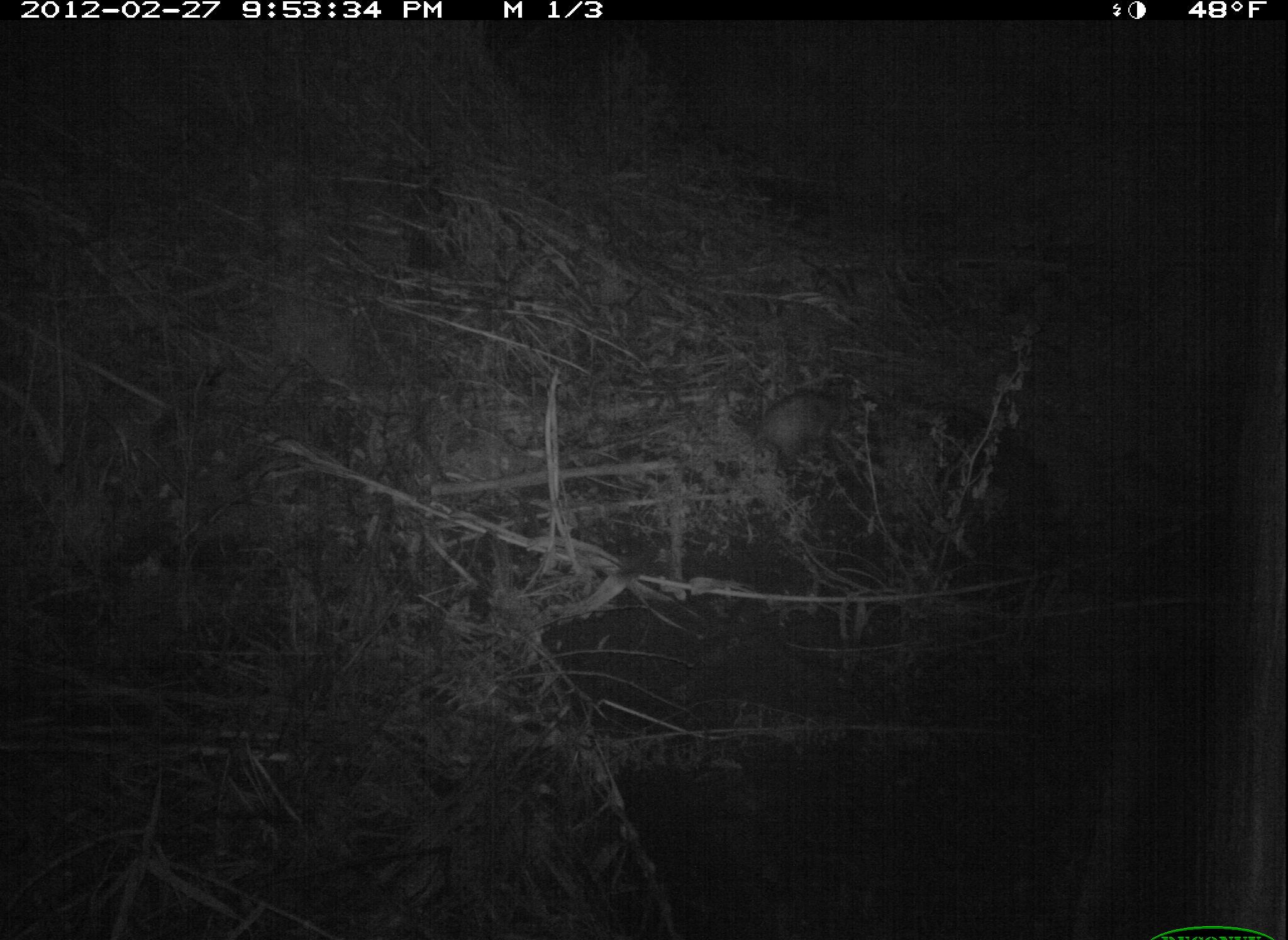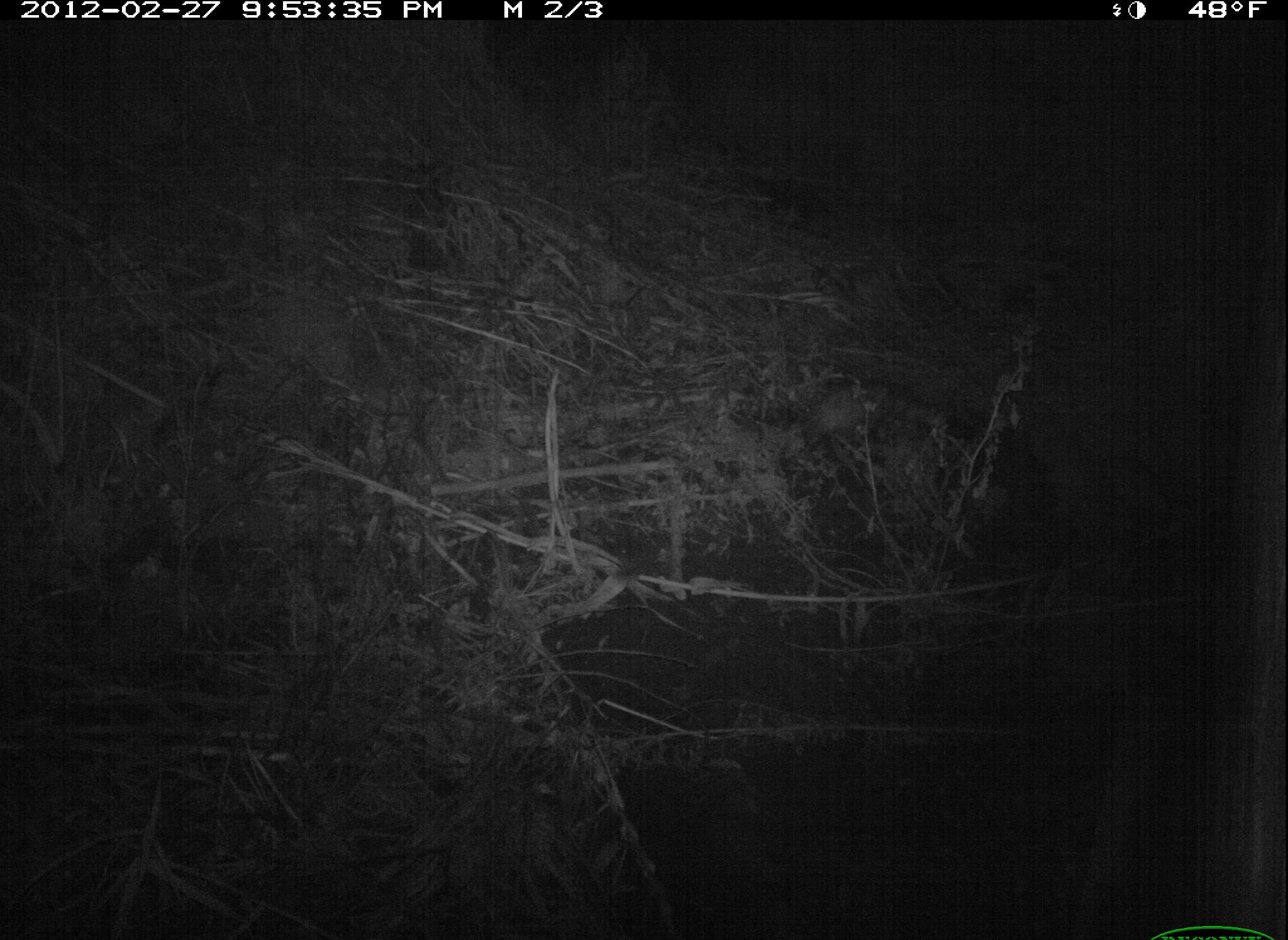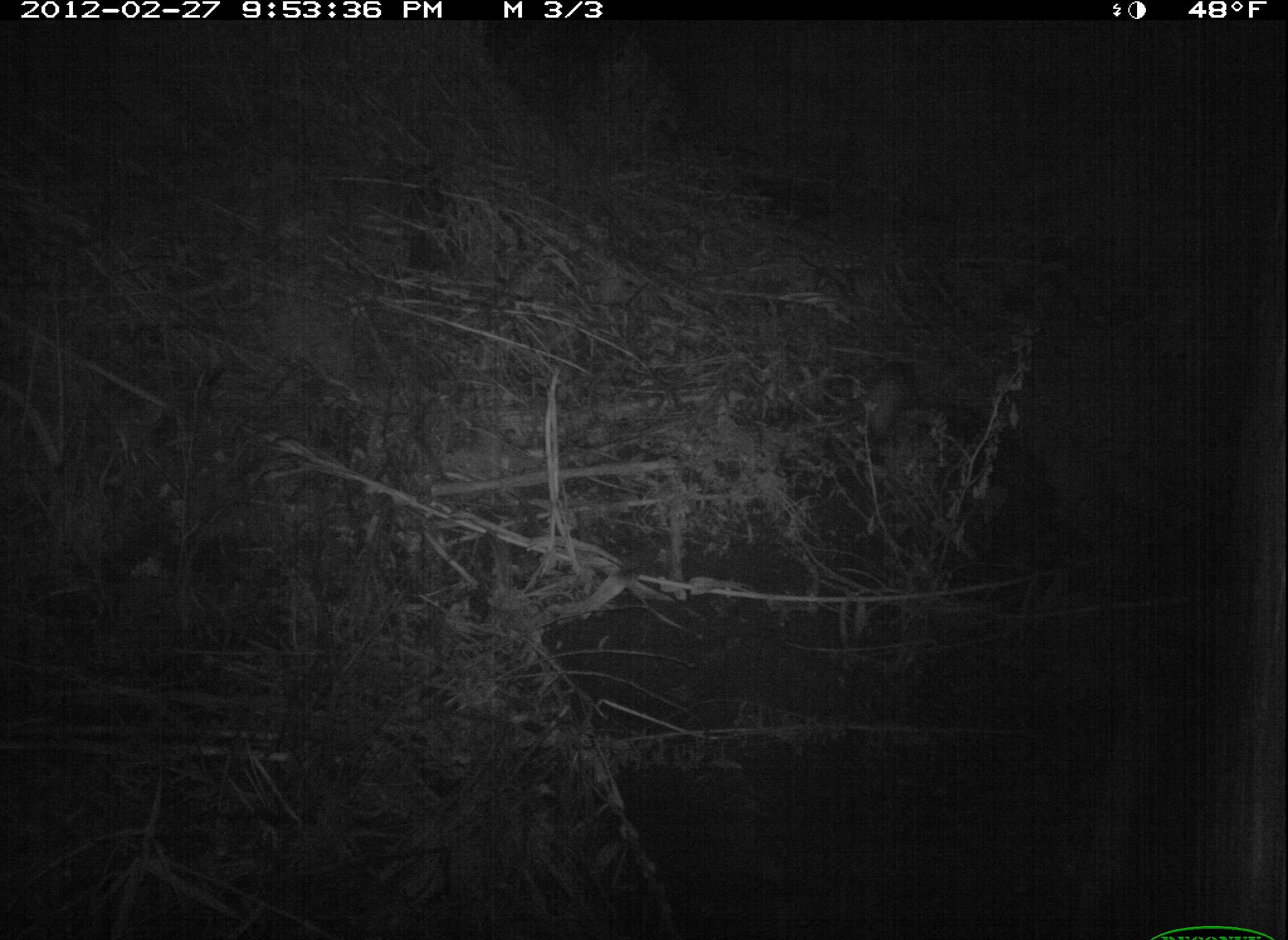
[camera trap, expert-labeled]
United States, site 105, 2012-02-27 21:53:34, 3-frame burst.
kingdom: Animalia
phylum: Chordata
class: Mammalia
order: Didelphimorphia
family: Didelphidae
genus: Didelphis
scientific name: Didelphis virginiana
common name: virginia opossum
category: opossum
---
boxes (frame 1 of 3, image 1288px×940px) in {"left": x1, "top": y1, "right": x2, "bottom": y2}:
opossum: {"left": 742, "top": 374, "right": 866, "bottom": 490}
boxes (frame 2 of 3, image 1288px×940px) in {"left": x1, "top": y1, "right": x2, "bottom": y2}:
opossum: {"left": 770, "top": 366, "right": 932, "bottom": 482}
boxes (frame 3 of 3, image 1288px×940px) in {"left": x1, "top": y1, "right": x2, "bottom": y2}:
opossum: {"left": 825, "top": 346, "right": 928, "bottom": 455}